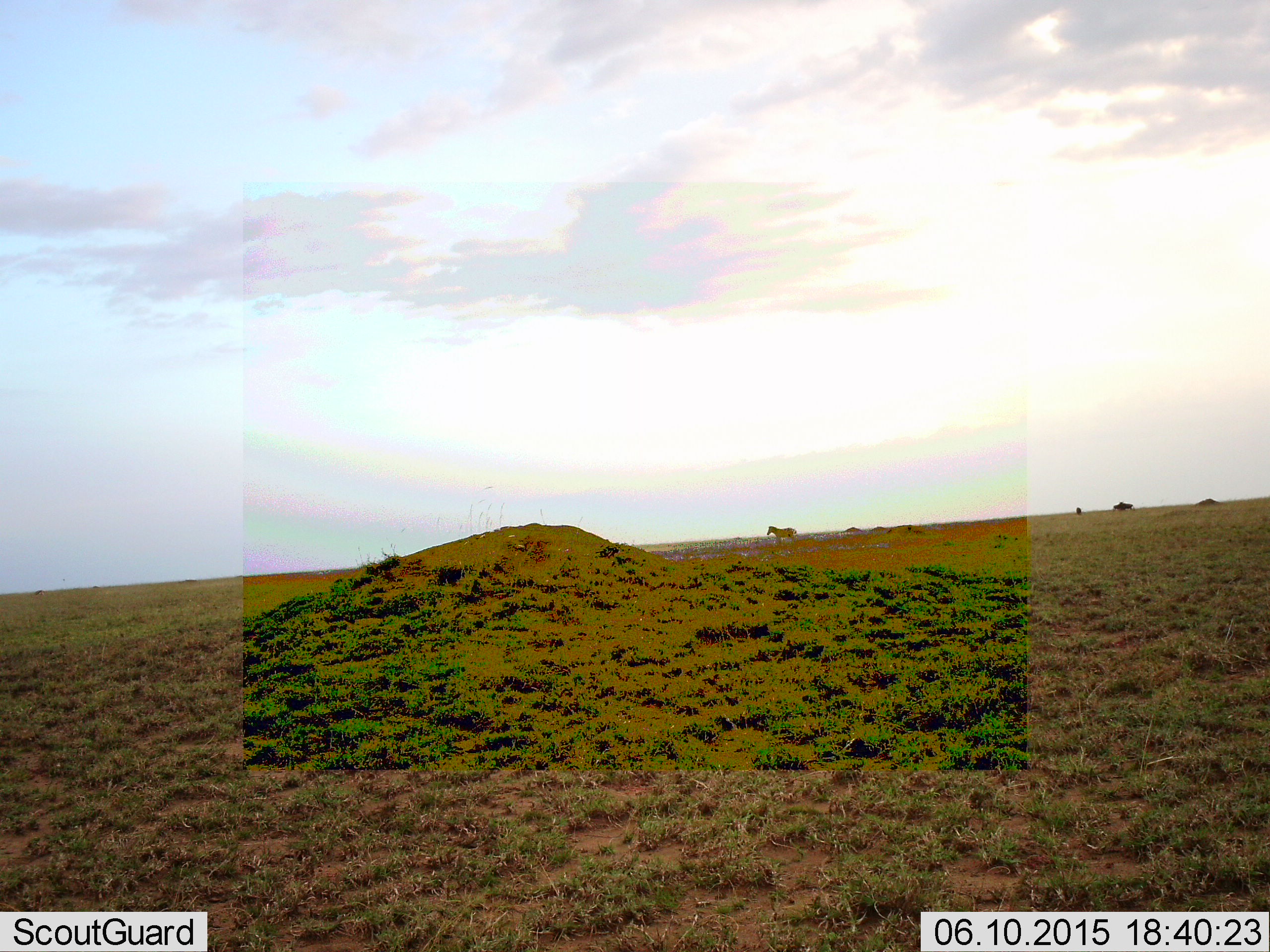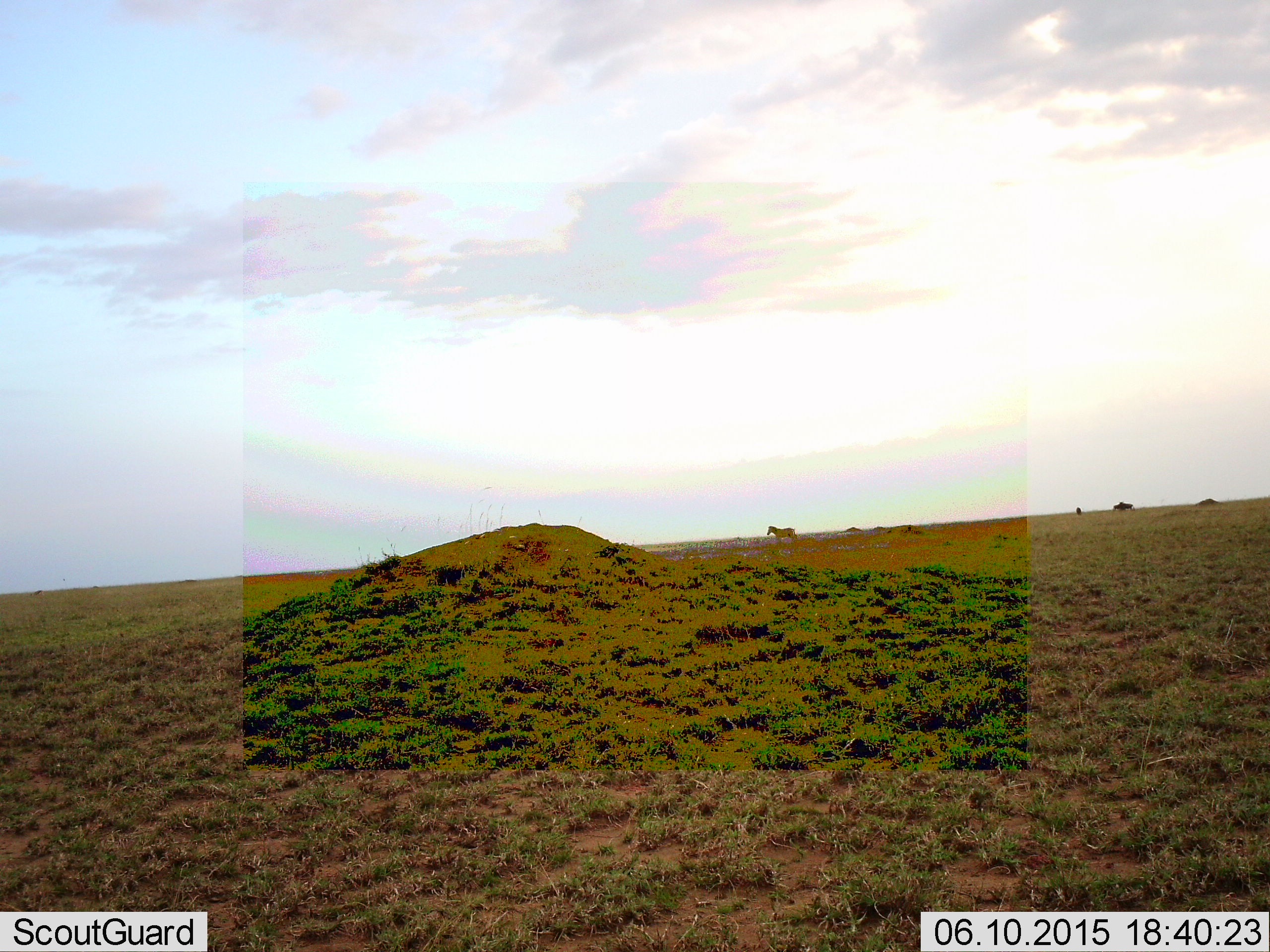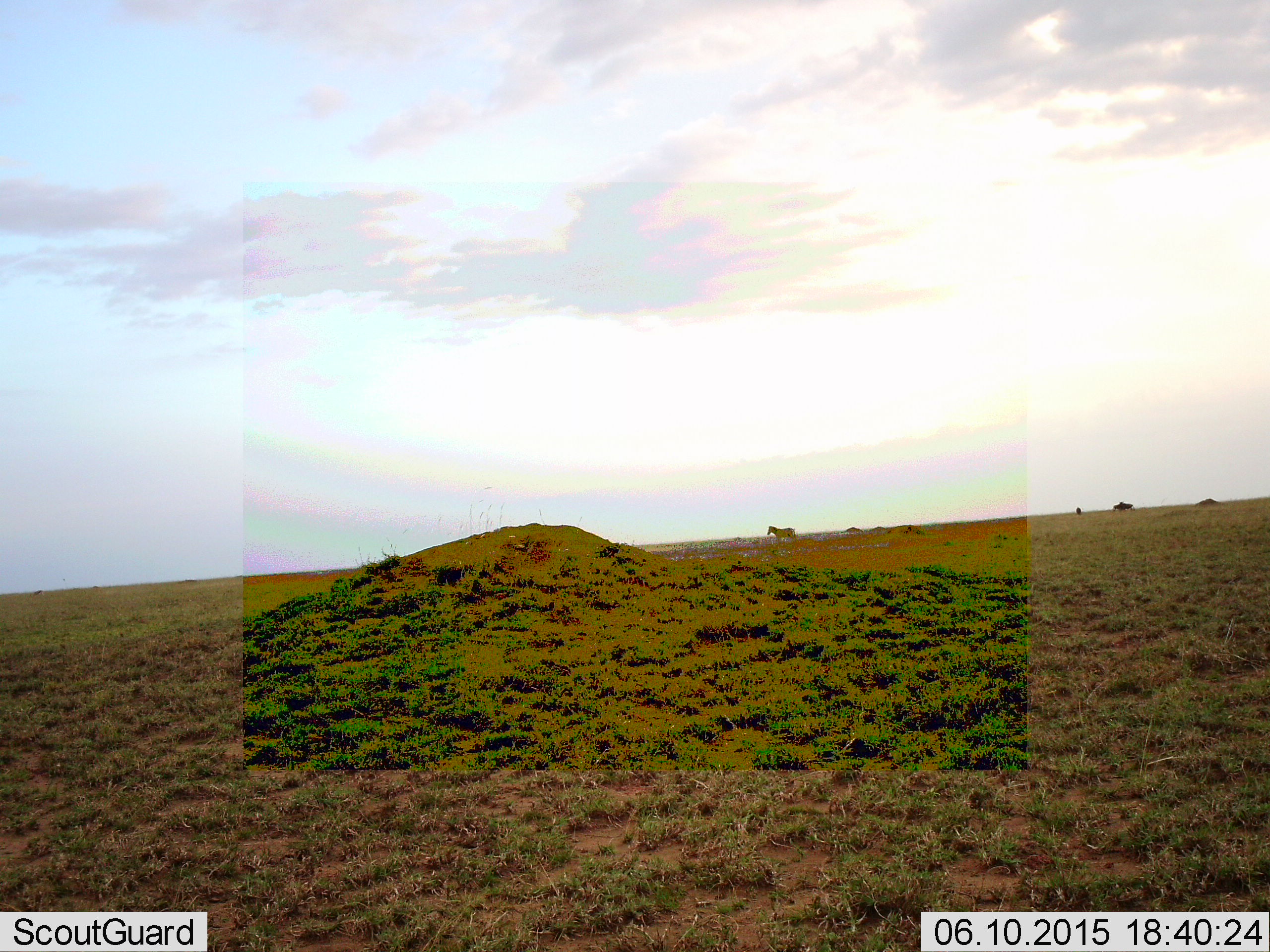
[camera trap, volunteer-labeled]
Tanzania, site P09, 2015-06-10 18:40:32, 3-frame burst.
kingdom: Animalia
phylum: Chordata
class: Mammalia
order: Perissodactyla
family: Equidae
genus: Equus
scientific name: Equus quagga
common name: plains zebra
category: zebra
Zebra (plains zebra) (Equus quagga), count 1. Behavior (volunteer vote fractions): standing 85%, resting 0%, moving 31%, interacting 0%. Young present (vote fraction): 0%. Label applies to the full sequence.